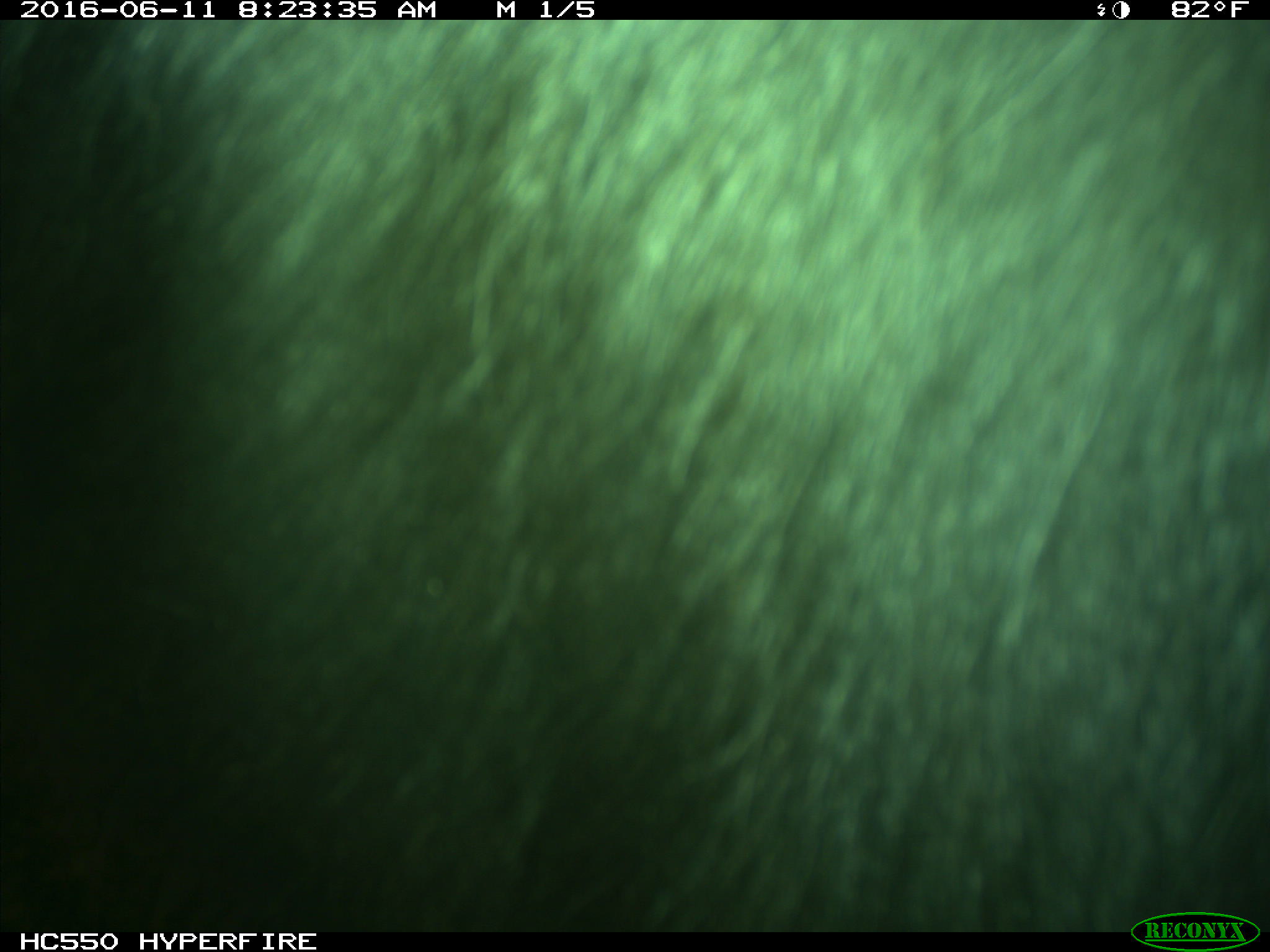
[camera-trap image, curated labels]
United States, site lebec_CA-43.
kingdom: Animalia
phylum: Chordata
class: Mammalia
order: Artiodactyla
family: Bovidae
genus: Bos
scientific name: Bos taurus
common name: domestic cow